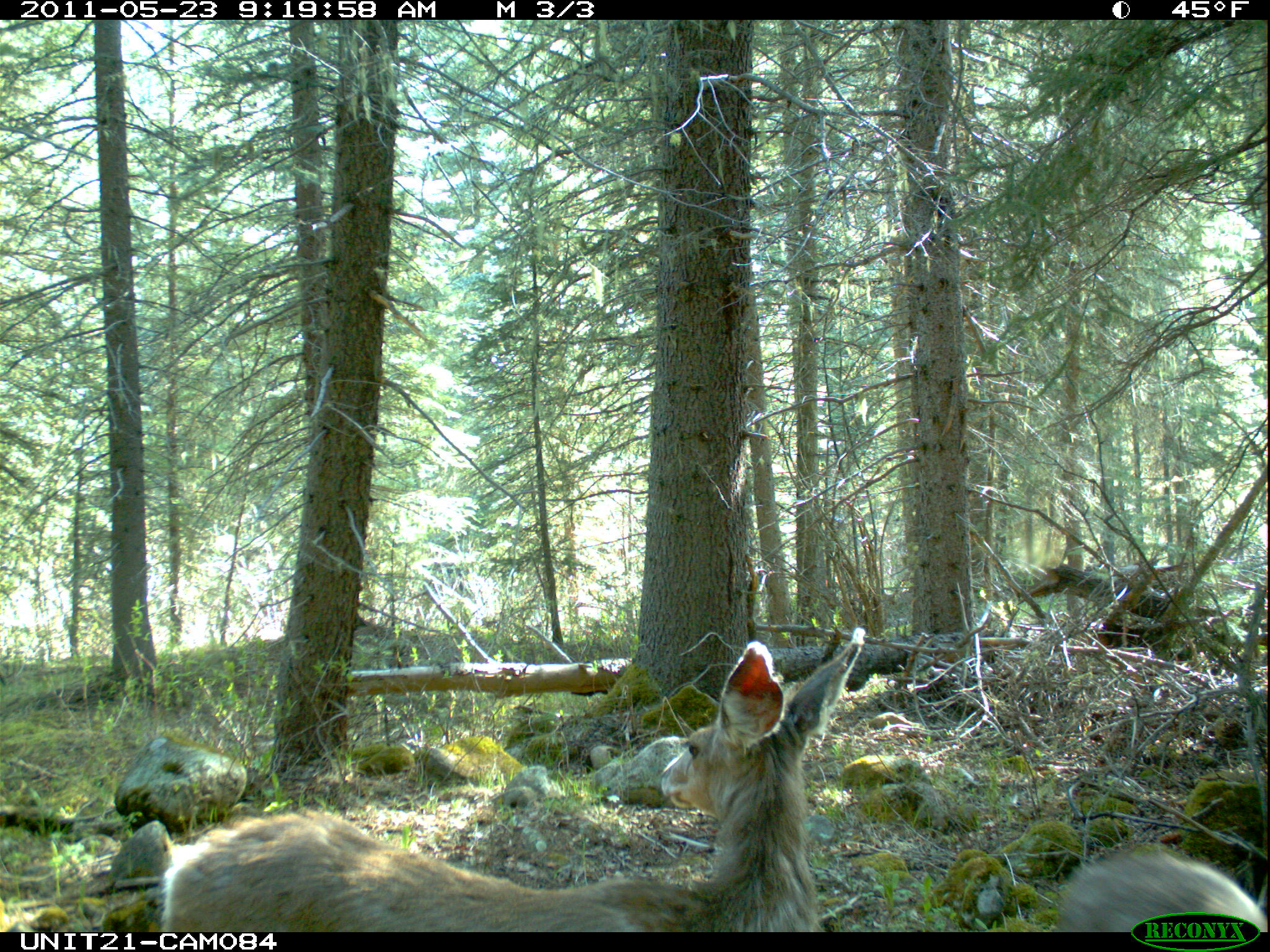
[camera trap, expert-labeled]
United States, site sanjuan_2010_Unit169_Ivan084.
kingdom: Animalia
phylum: Chordata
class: Mammalia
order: Artiodactyla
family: Cervidae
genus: Odocoileus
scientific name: Odocoileus hemionus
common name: mule deer